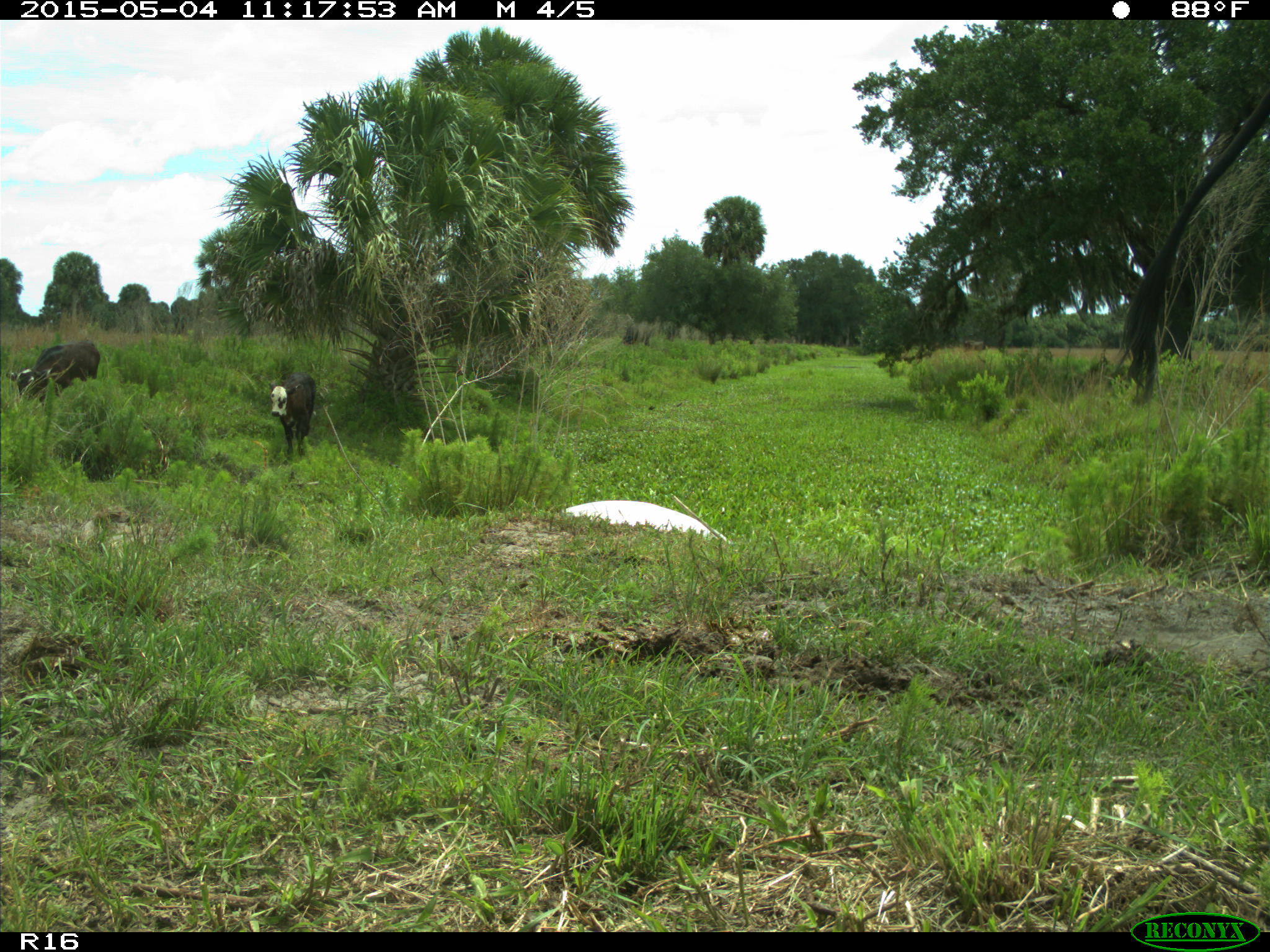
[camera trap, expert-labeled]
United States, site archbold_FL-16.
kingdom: Animalia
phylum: Chordata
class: Mammalia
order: Artiodactyla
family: Bovidae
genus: Bos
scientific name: Bos taurus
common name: domestic cow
Bos taurus (domestic cow).